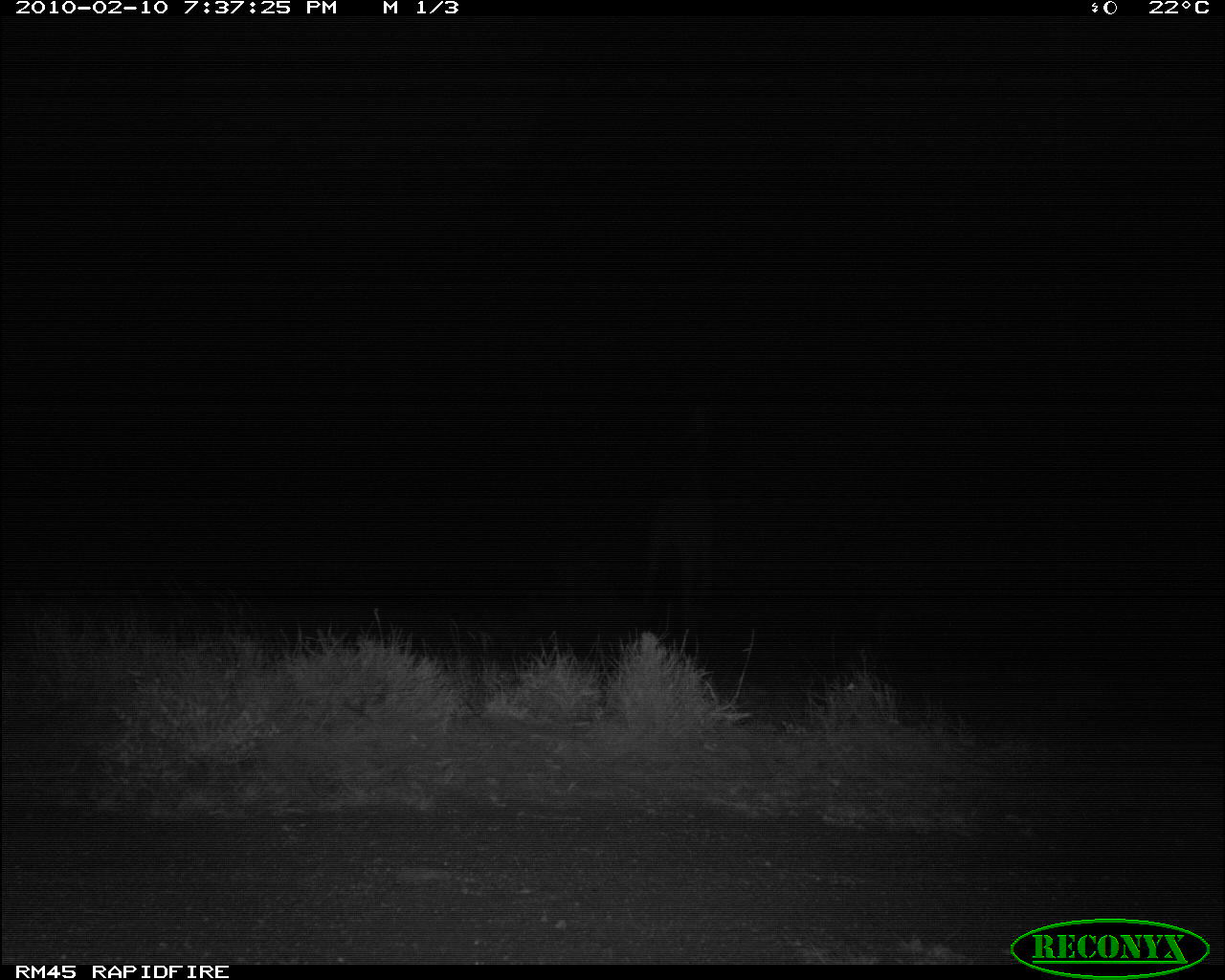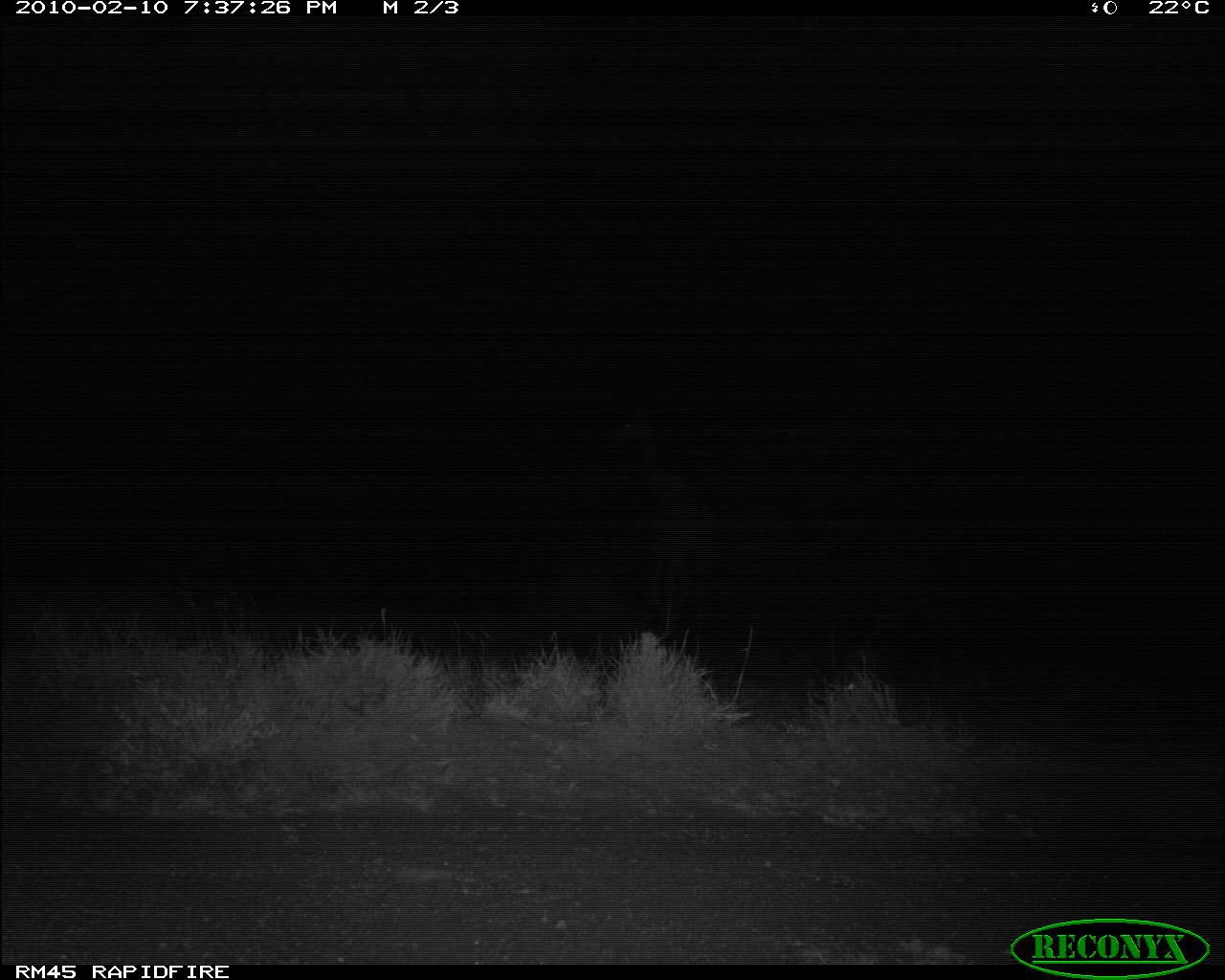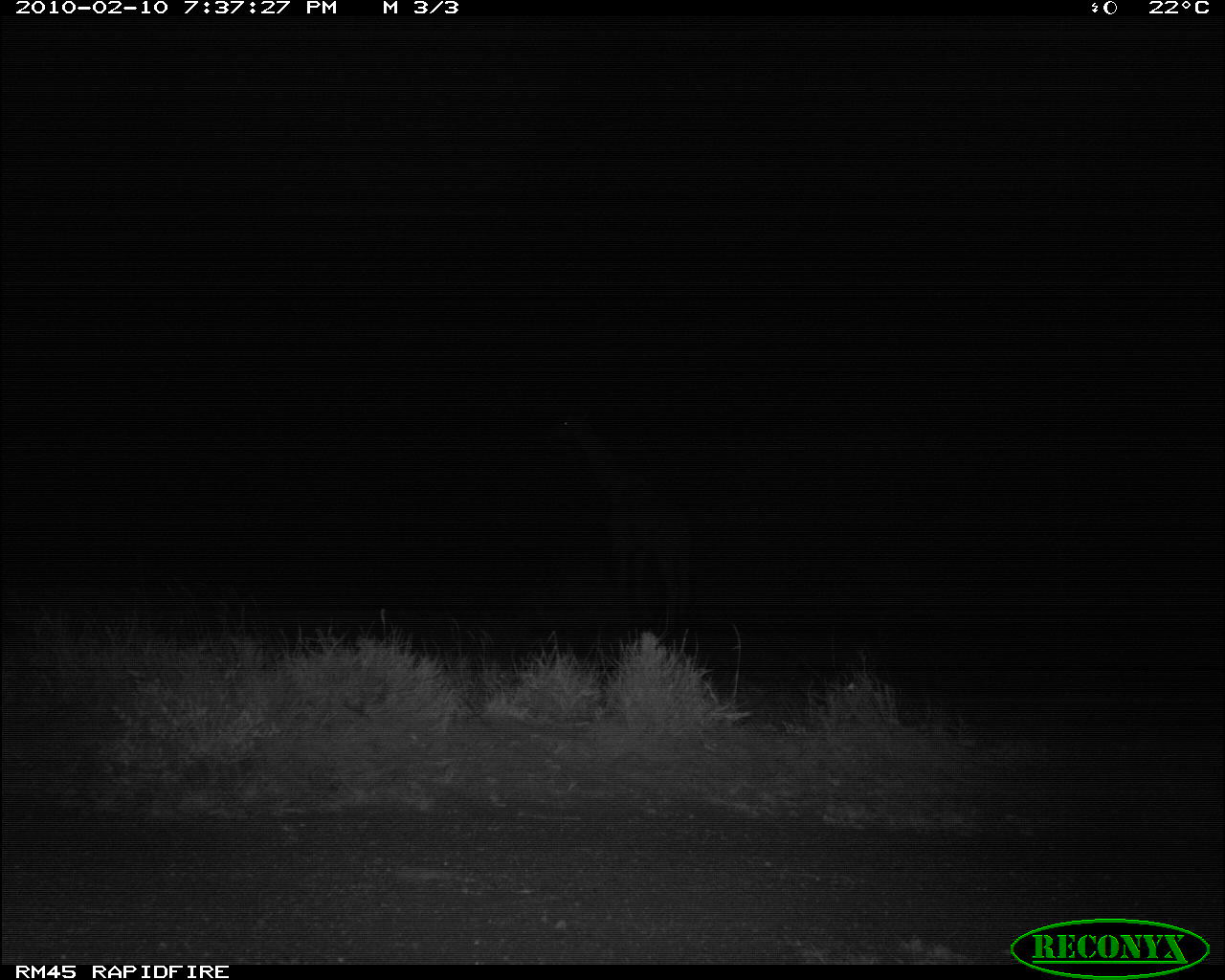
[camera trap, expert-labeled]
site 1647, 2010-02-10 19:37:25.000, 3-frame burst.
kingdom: Animalia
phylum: Chordata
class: Mammalia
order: Artiodactyla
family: Giraffidae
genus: Giraffa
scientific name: Giraffa camelopardalis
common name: giraffe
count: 1